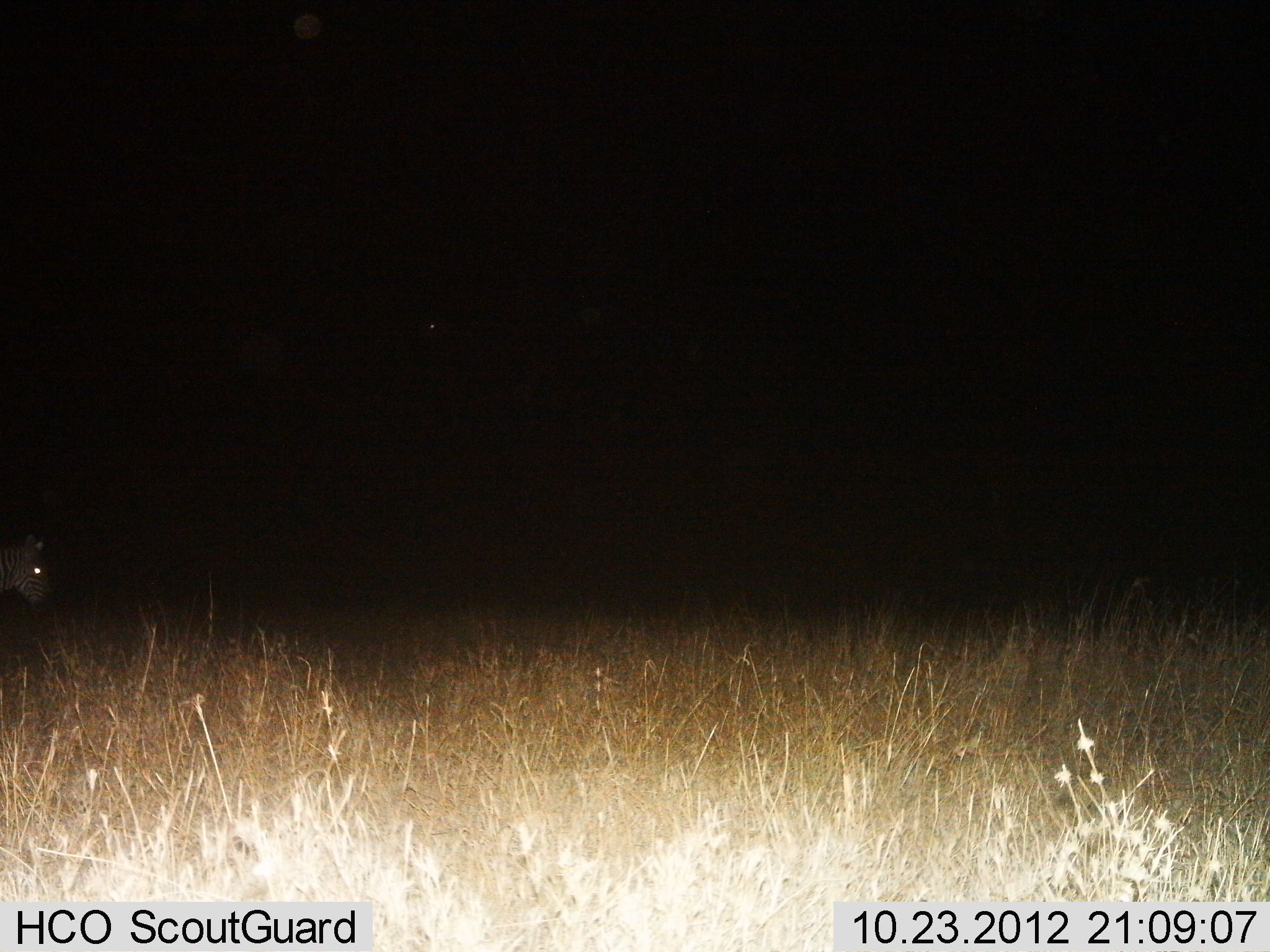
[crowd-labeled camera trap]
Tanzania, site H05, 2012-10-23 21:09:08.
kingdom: Animalia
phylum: Chordata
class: Mammalia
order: Perissodactyla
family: Equidae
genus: Equus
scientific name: Equus quagga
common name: plains zebra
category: zebra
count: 1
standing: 40%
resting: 0%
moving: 60%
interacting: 0%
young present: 0%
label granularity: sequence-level